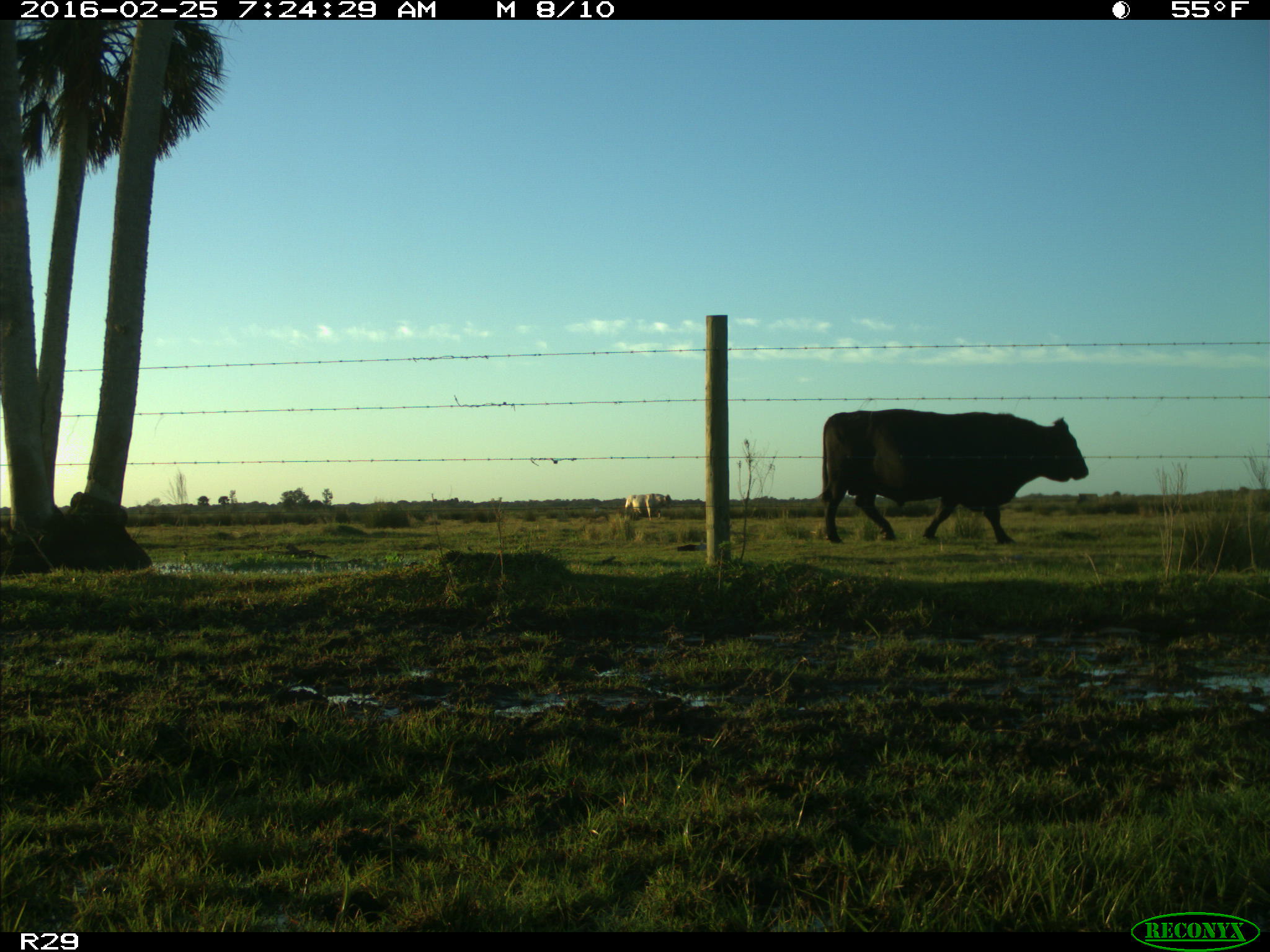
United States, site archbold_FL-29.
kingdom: Animalia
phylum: Chordata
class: Mammalia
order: Artiodactyla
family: Bovidae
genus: Bos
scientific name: Bos taurus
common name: domestic cow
Bos taurus (domestic cow).